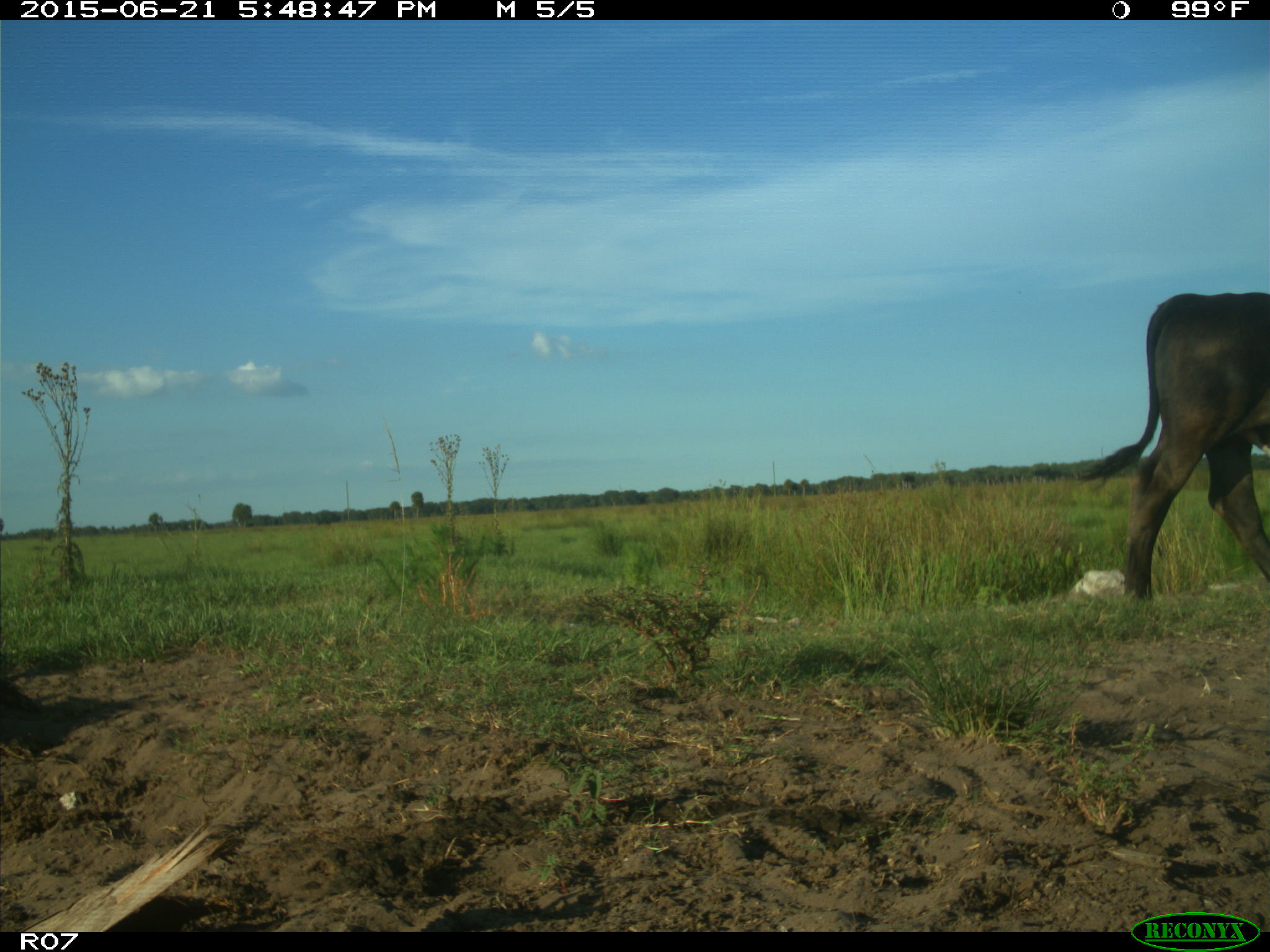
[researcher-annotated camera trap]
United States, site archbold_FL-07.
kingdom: Animalia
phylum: Chordata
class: Mammalia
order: Artiodactyla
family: Bovidae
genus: Bos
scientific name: Bos taurus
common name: domestic cow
Bos taurus (domestic cow).